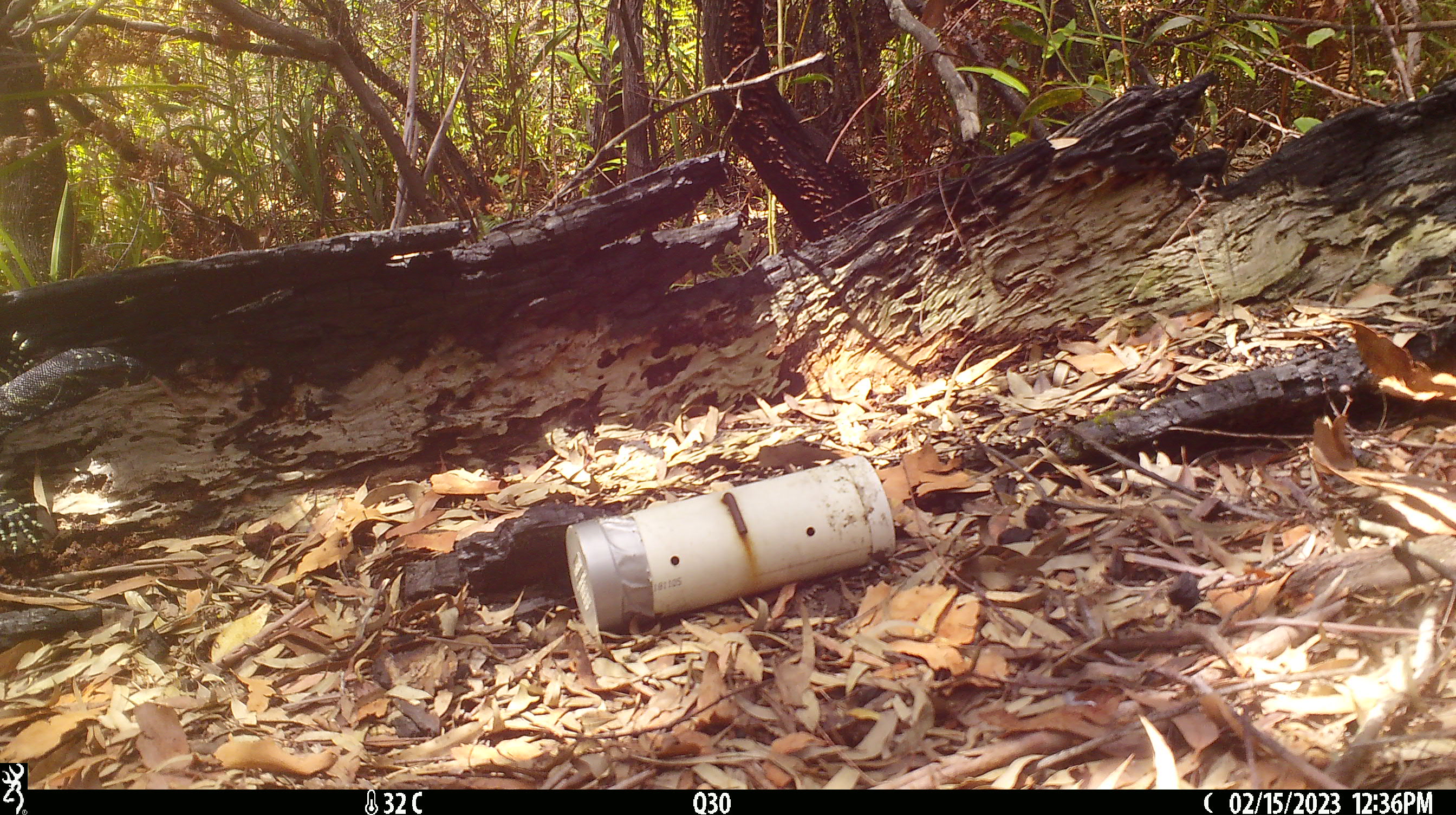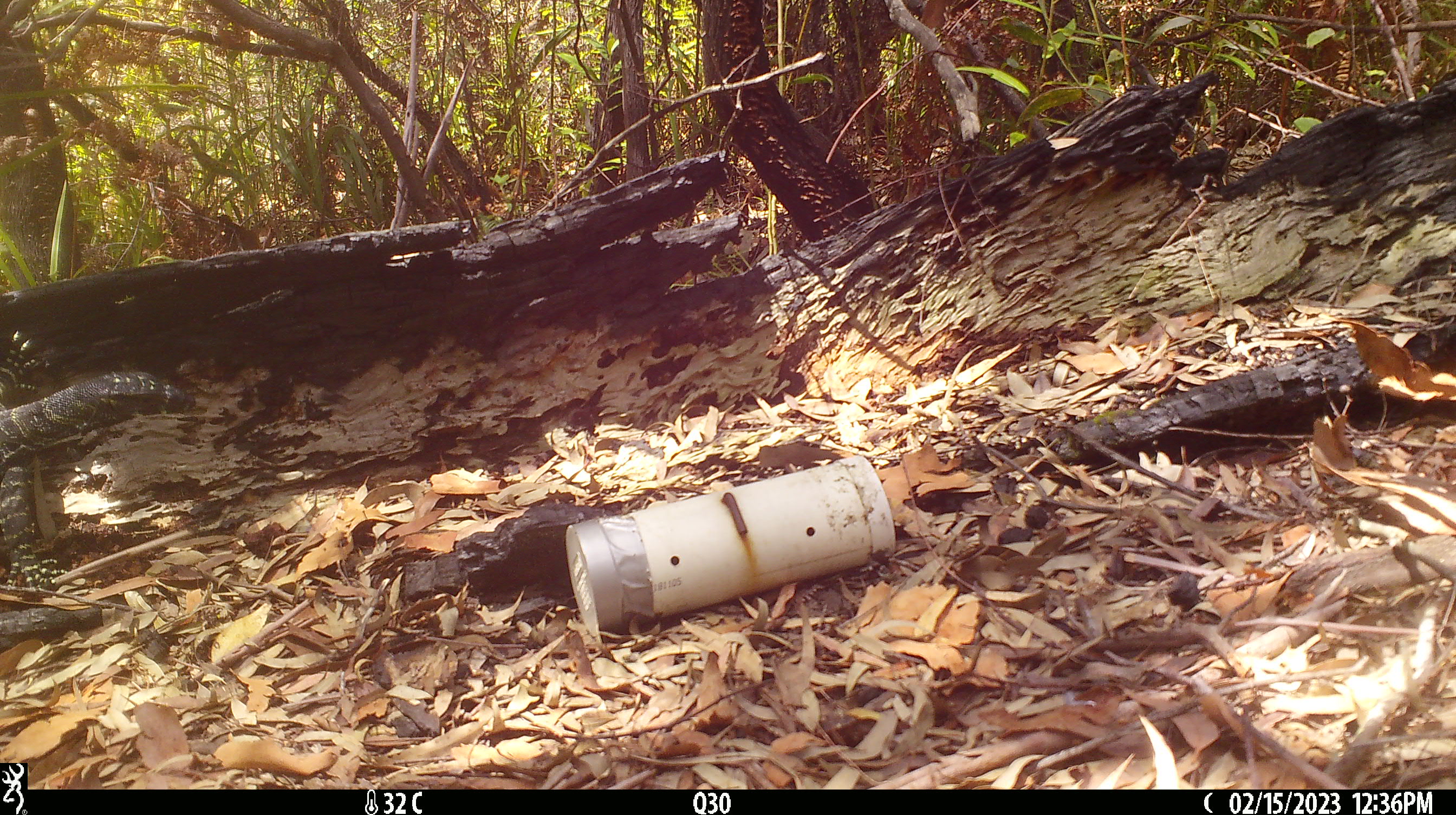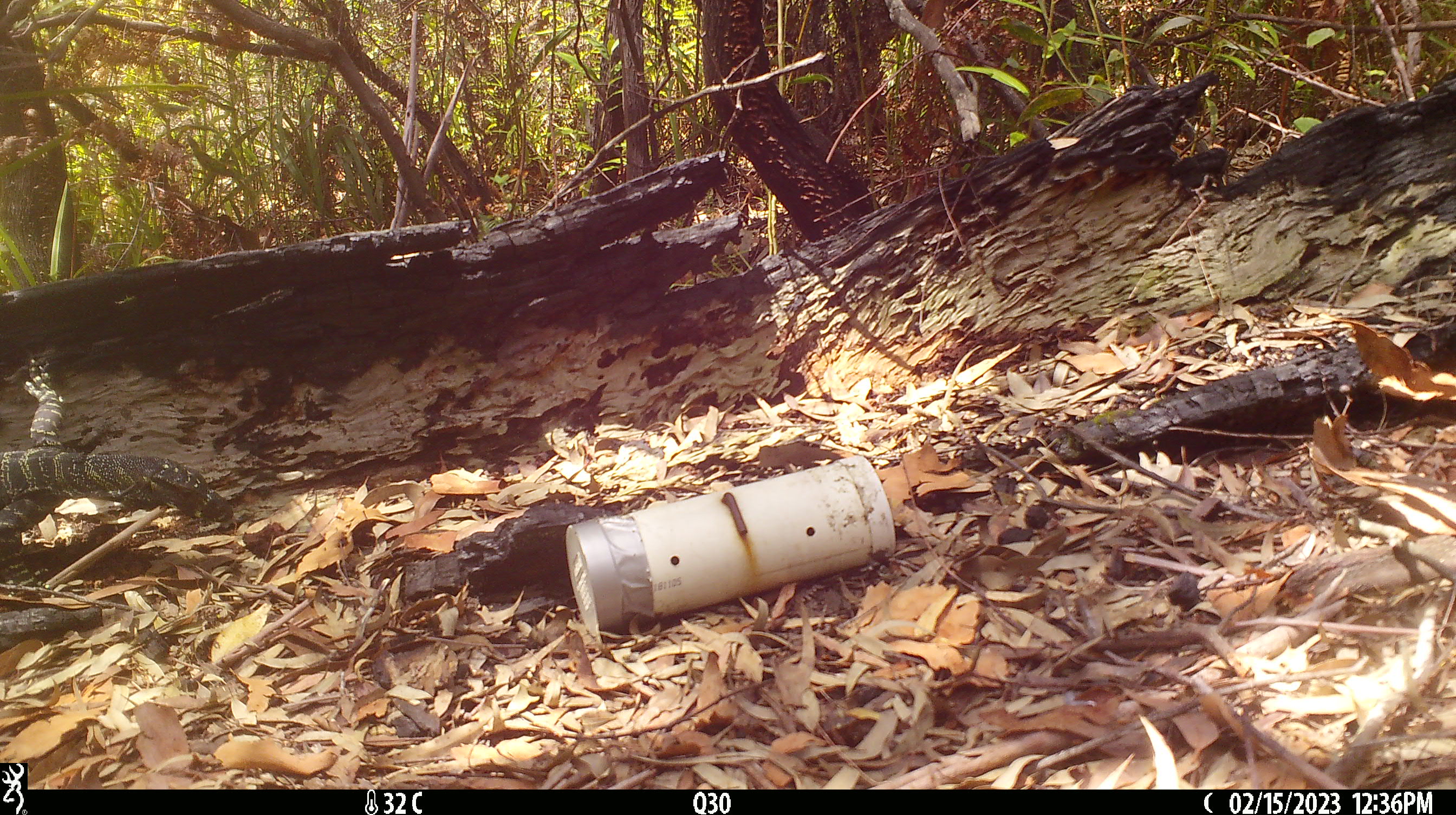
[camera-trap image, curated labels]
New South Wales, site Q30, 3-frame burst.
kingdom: Animalia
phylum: Chordata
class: Reptilia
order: Squamata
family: Varanidae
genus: Varanus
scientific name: Varanus varius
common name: lace monitor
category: goanna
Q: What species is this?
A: Goanna (lace monitor) (Varanus varius).